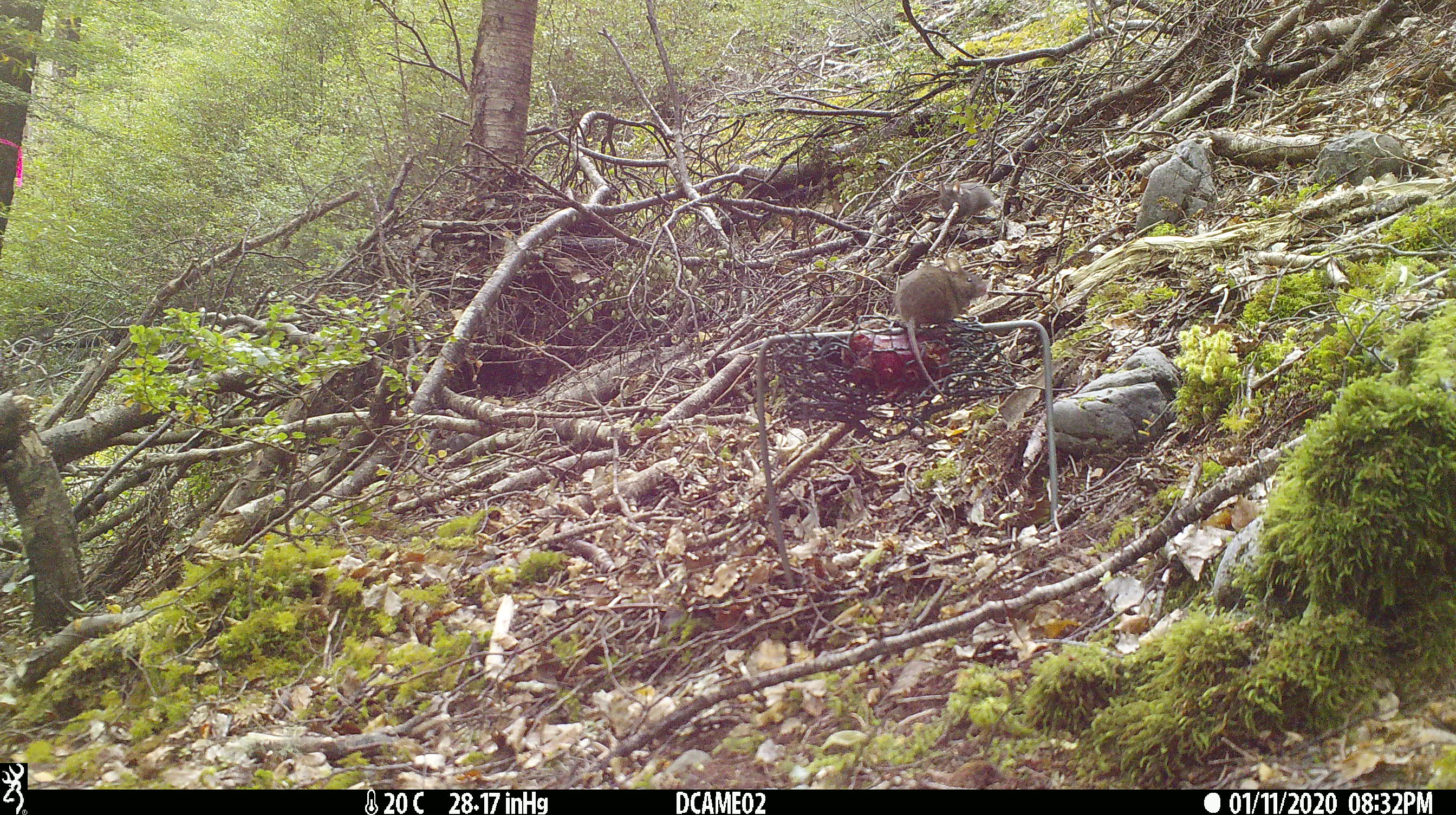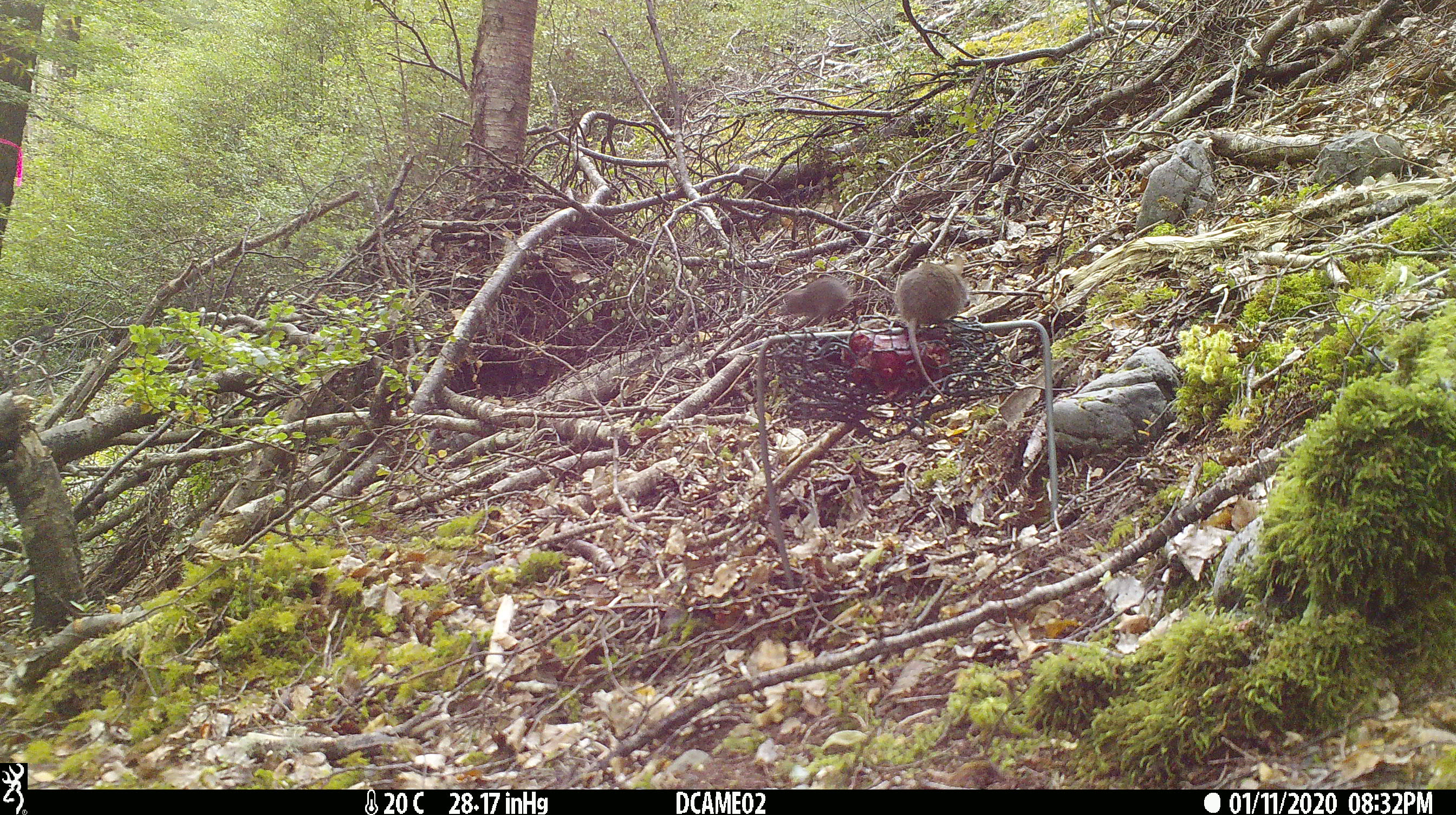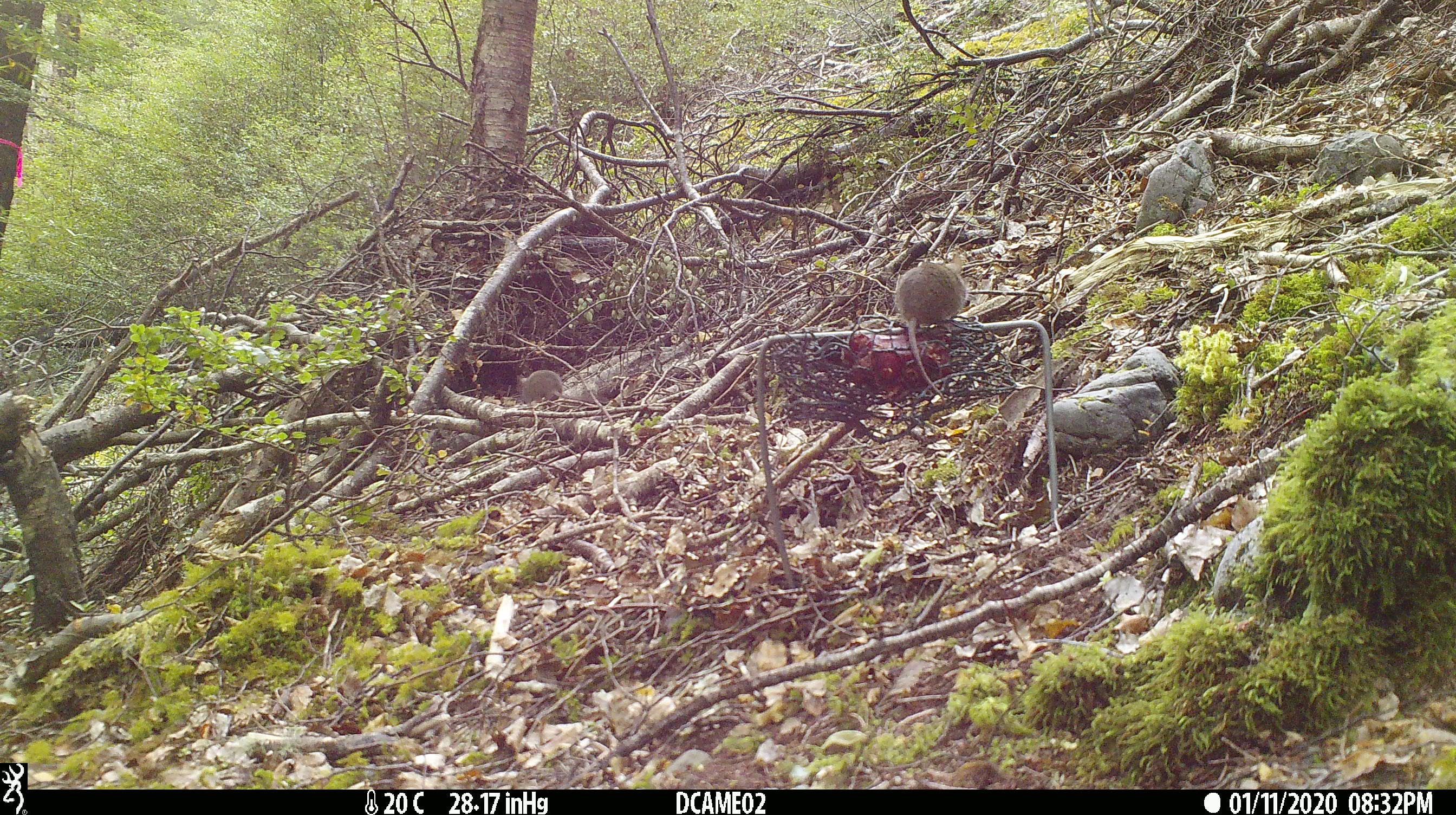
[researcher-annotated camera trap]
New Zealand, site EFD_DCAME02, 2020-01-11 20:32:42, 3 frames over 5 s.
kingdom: Animalia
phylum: Chordata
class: Mammalia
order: Rodentia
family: Muridae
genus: Mus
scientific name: Mus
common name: mouse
Mouse (Mus).